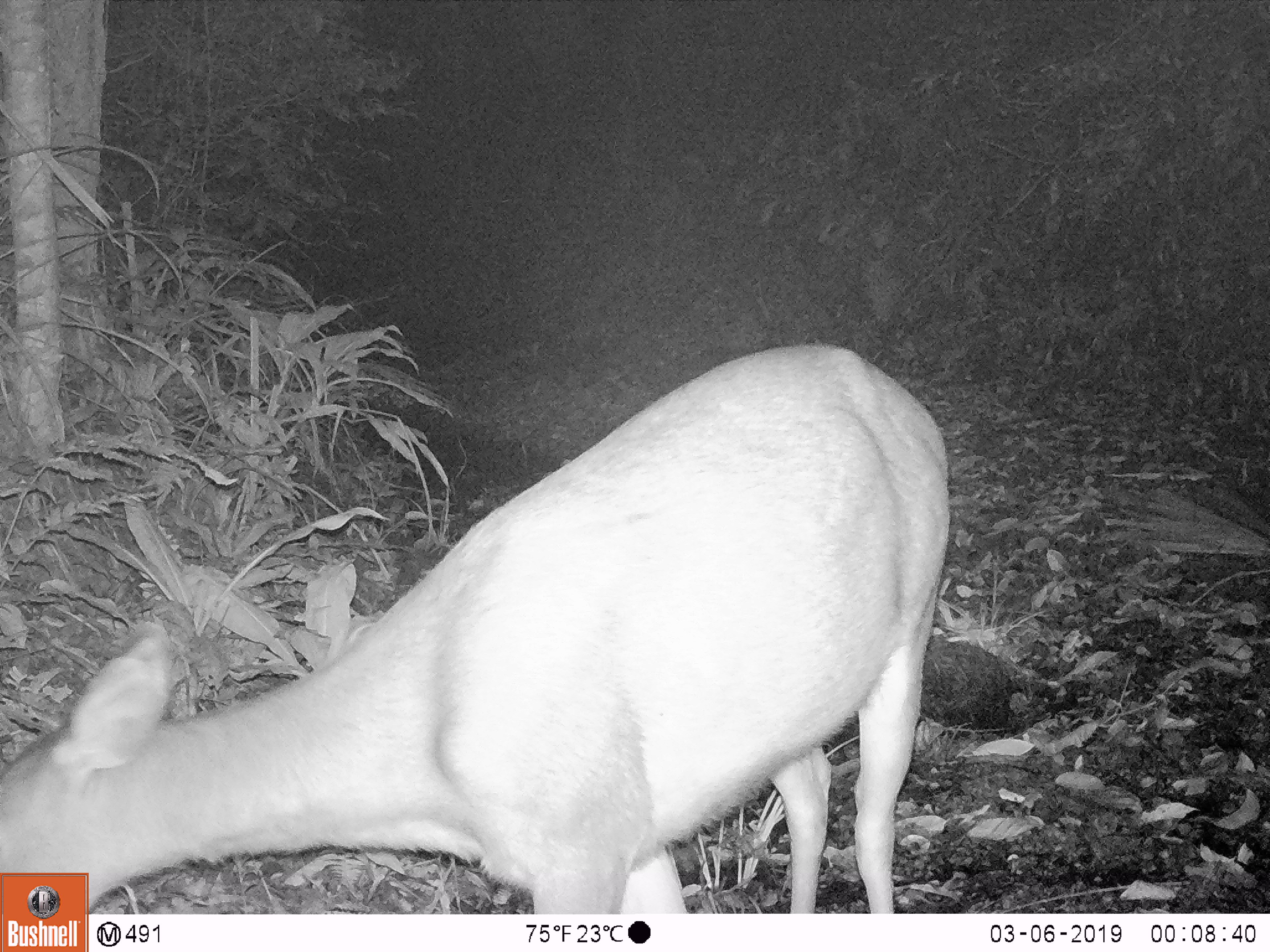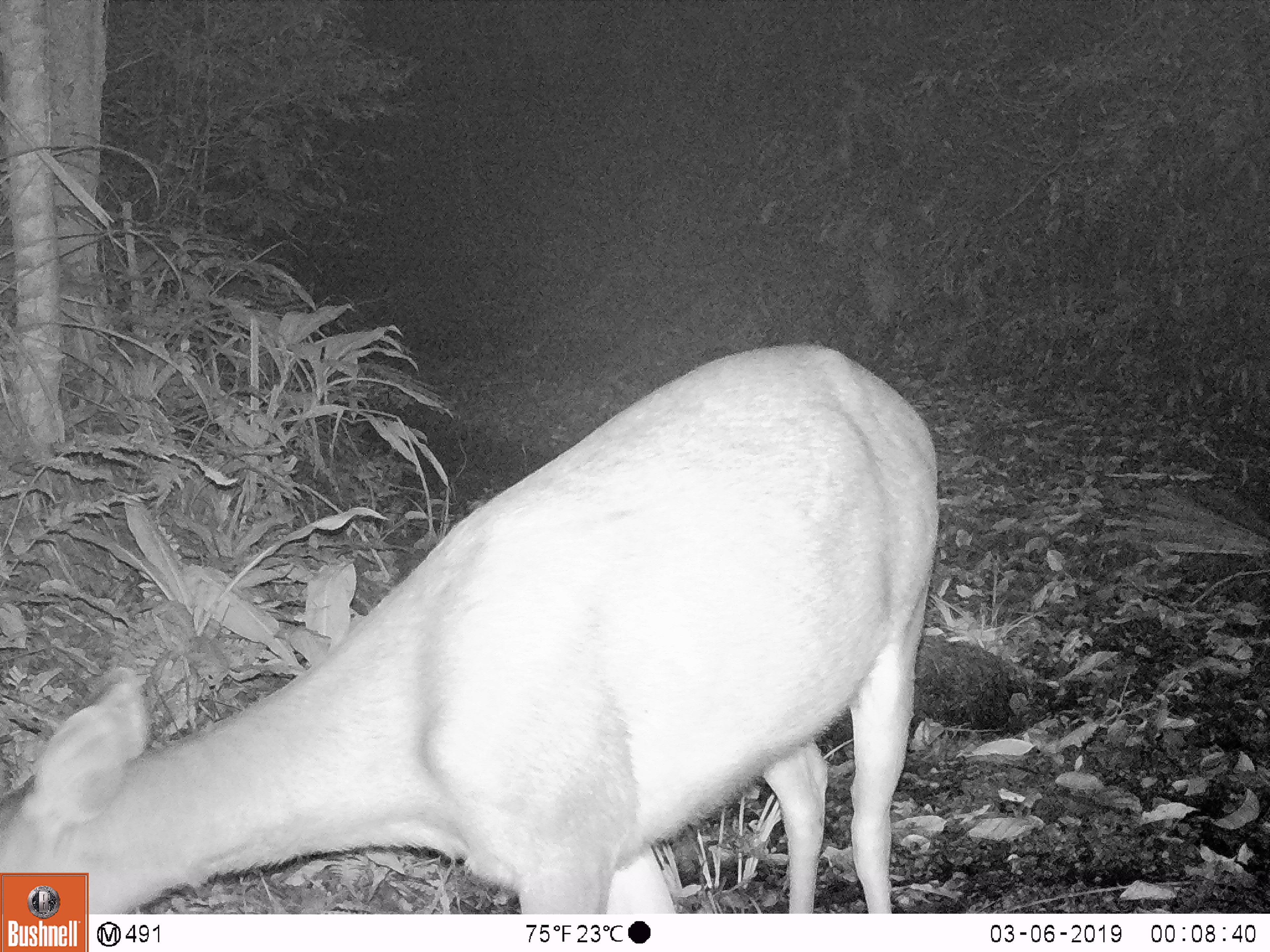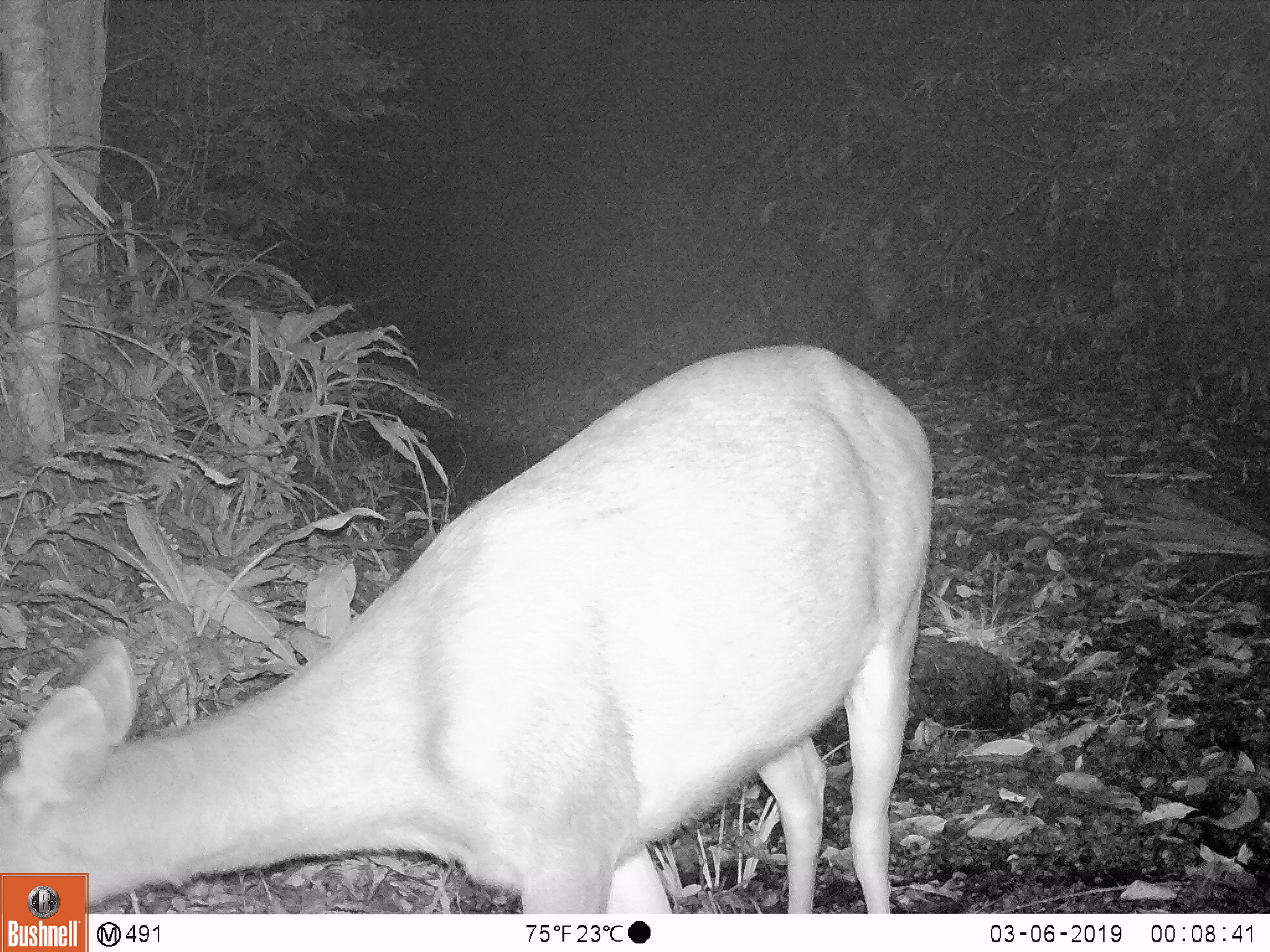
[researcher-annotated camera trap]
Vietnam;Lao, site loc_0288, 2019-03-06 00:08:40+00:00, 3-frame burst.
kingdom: Animalia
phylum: Chordata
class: Mammalia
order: Artiodactyla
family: Cervidae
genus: Rusa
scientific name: Rusa unicolor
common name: sambar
Sambar (Rusa unicolor). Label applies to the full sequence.